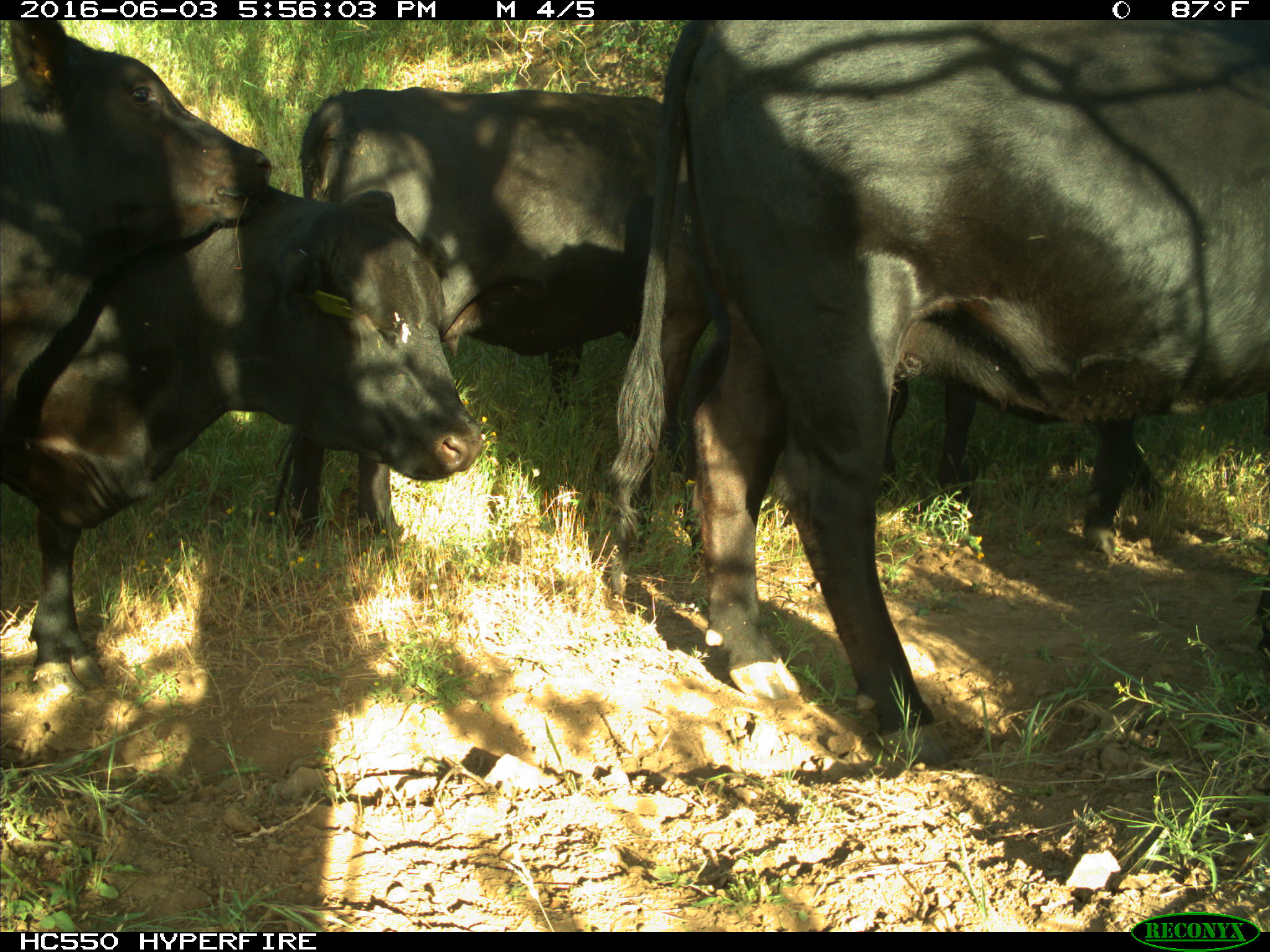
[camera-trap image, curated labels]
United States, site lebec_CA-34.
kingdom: Animalia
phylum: Chordata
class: Mammalia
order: Artiodactyla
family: Bovidae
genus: Bos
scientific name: Bos taurus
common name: domestic cow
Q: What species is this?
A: Bos taurus (domestic cow).